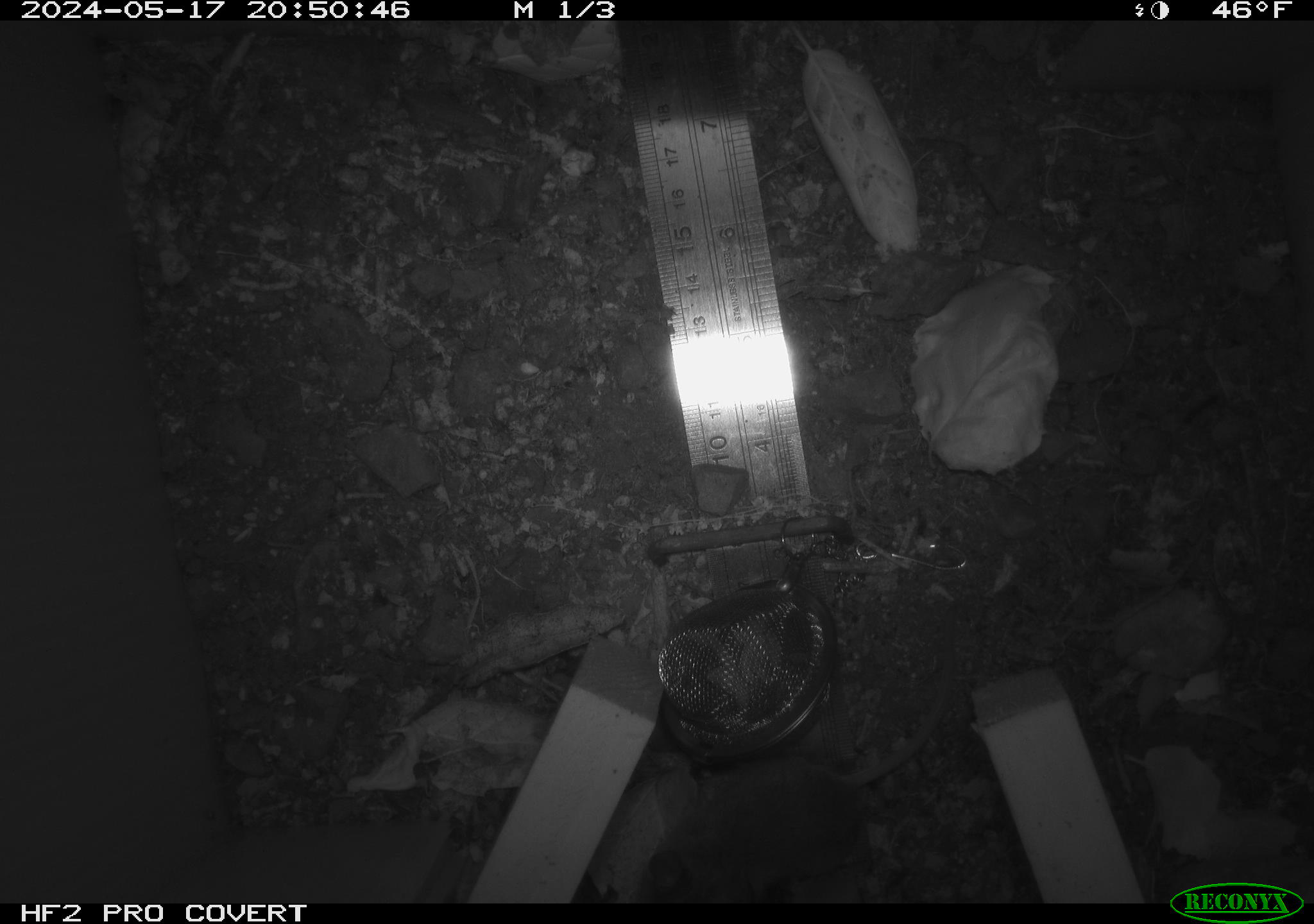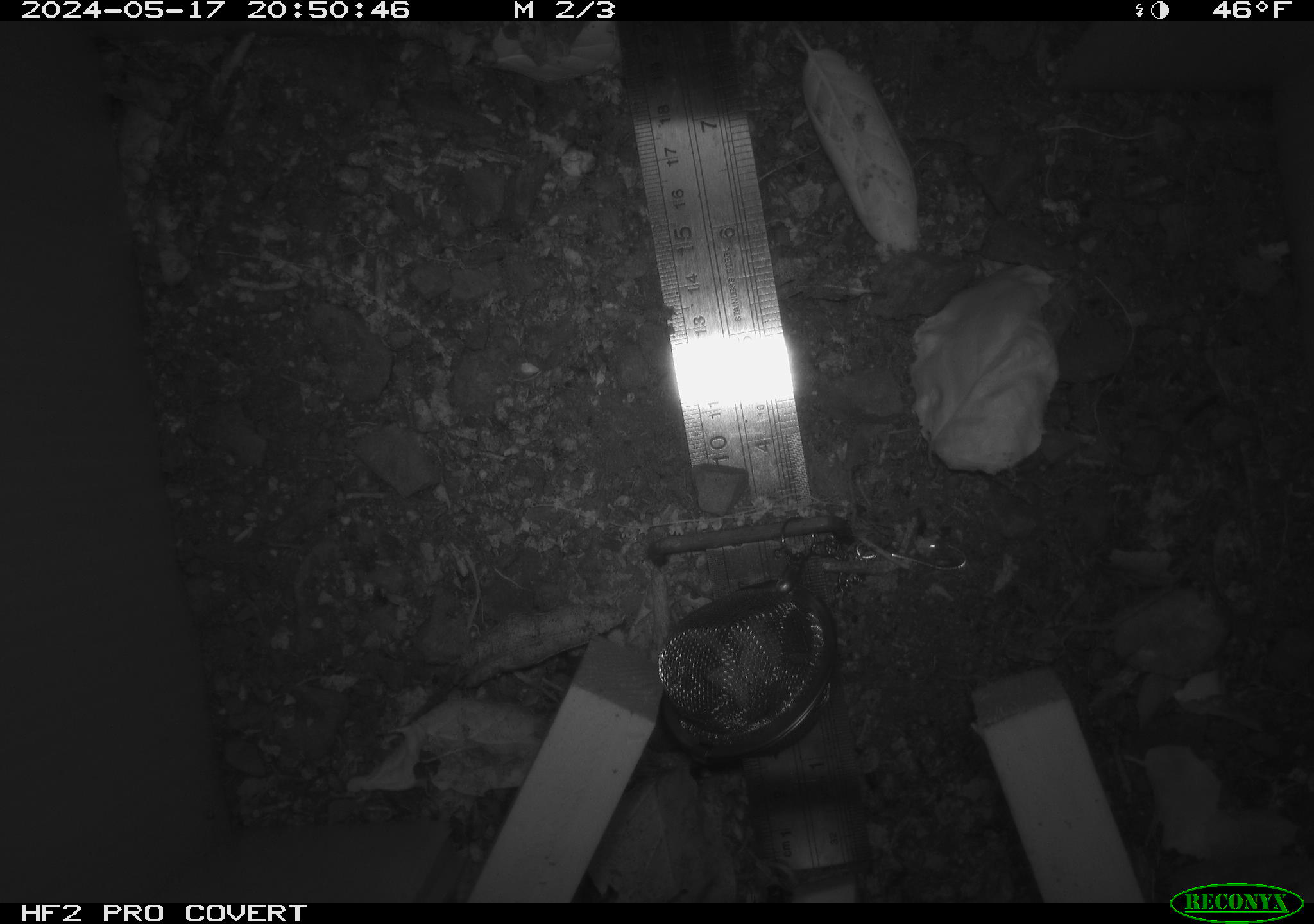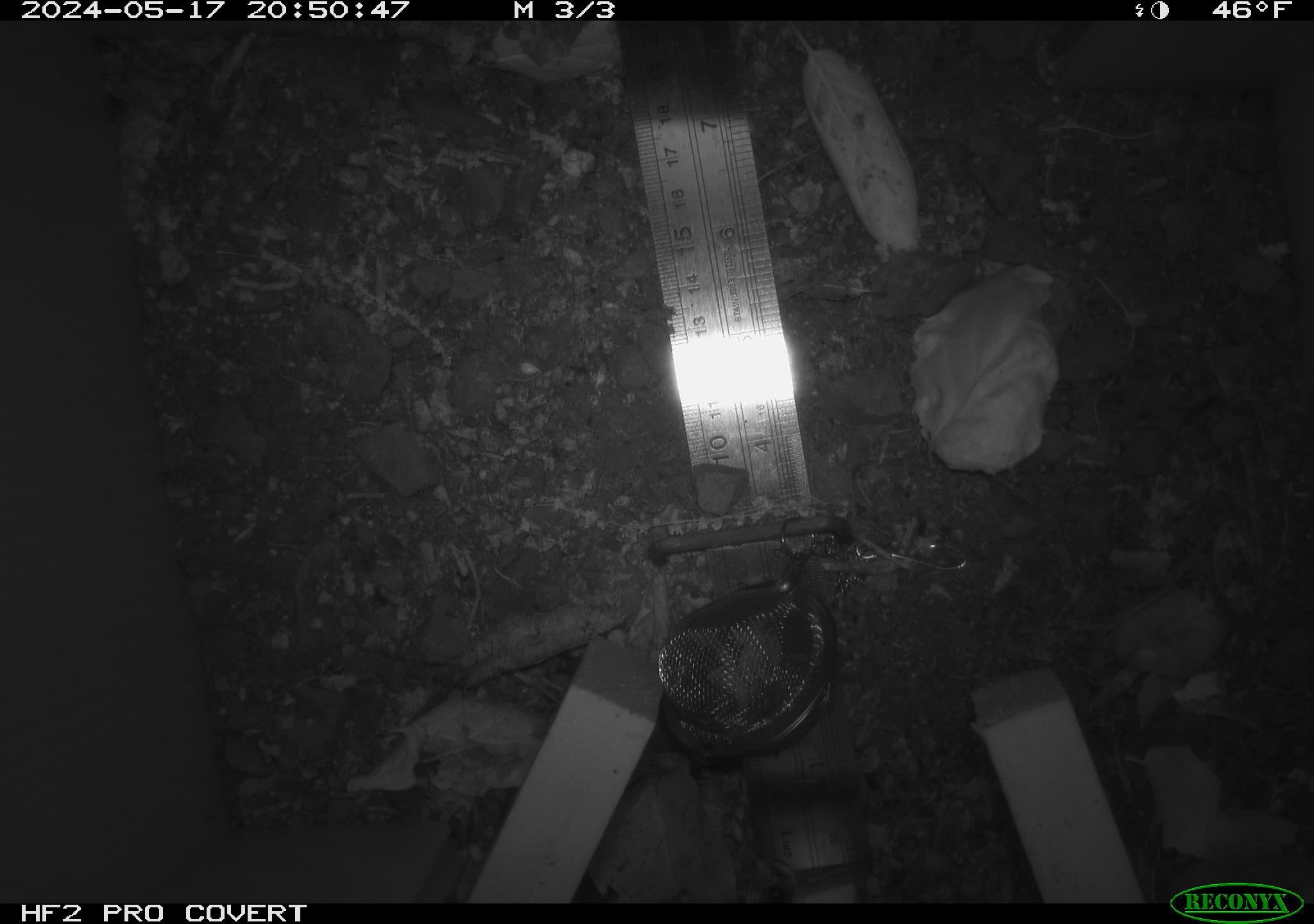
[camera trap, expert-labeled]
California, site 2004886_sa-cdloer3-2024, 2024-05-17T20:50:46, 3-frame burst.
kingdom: Animalia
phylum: Chordata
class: Mammalia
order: Rodentia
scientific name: Rodentia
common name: mouse species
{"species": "mouse species (Rodentia)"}